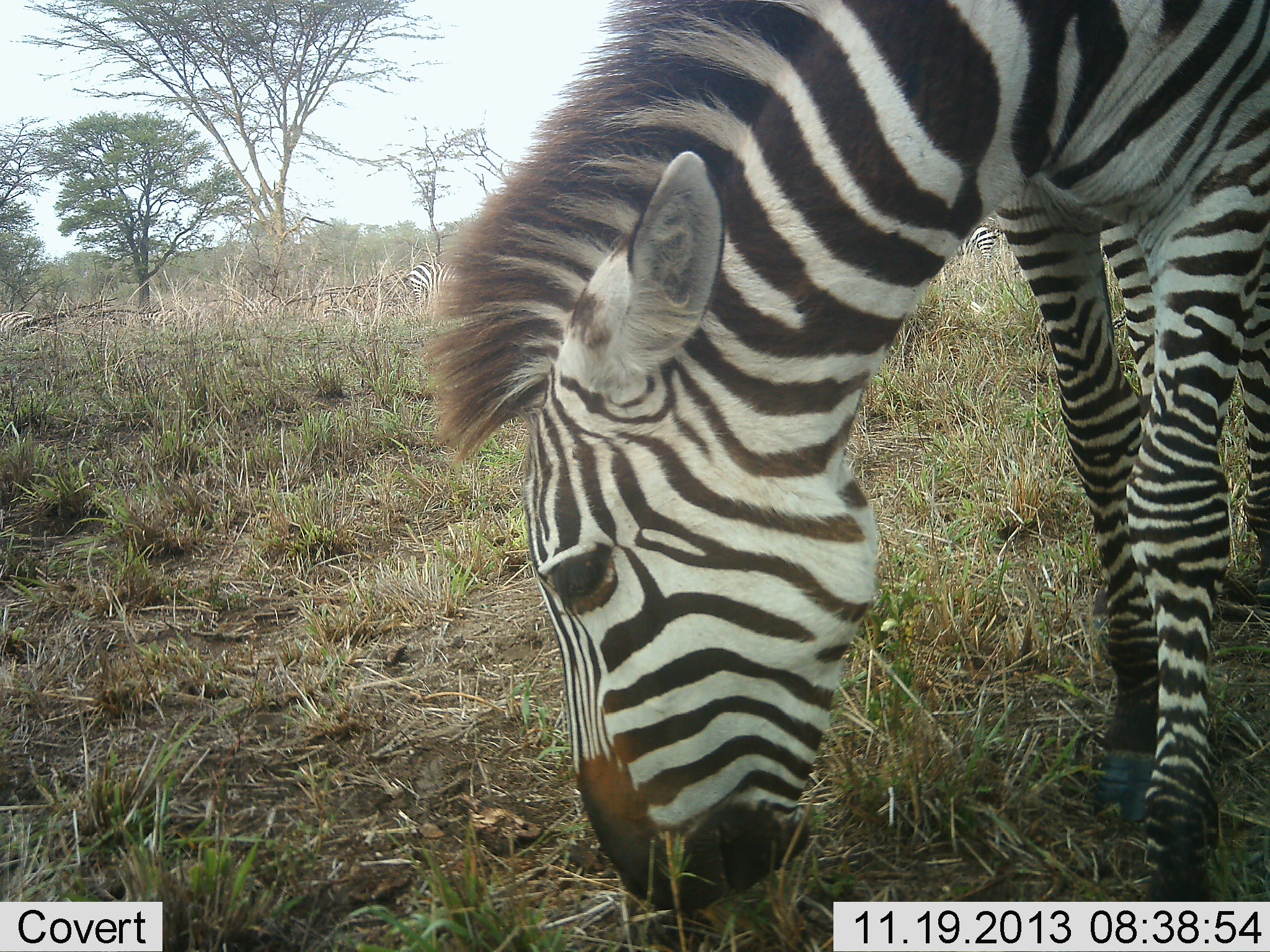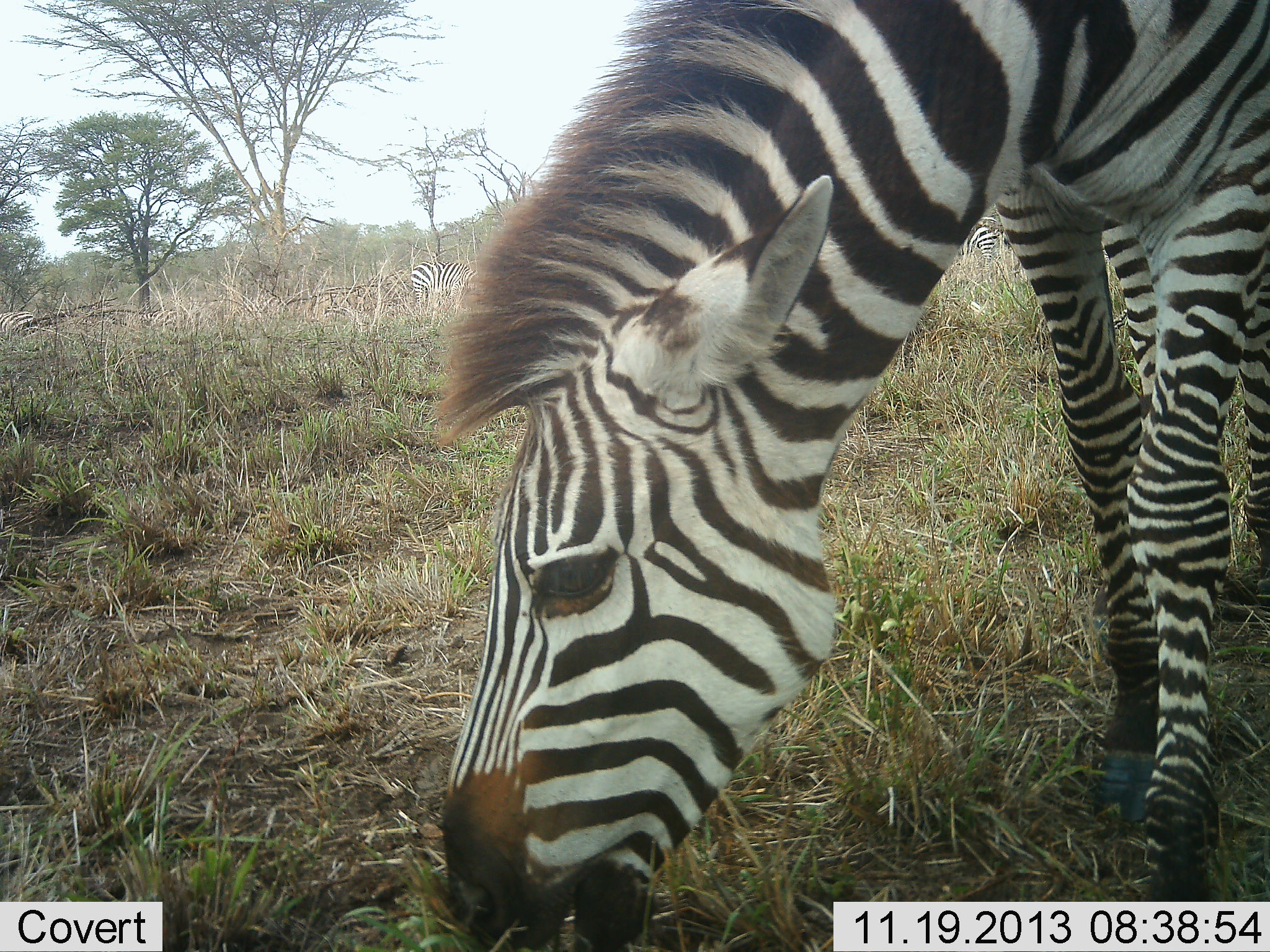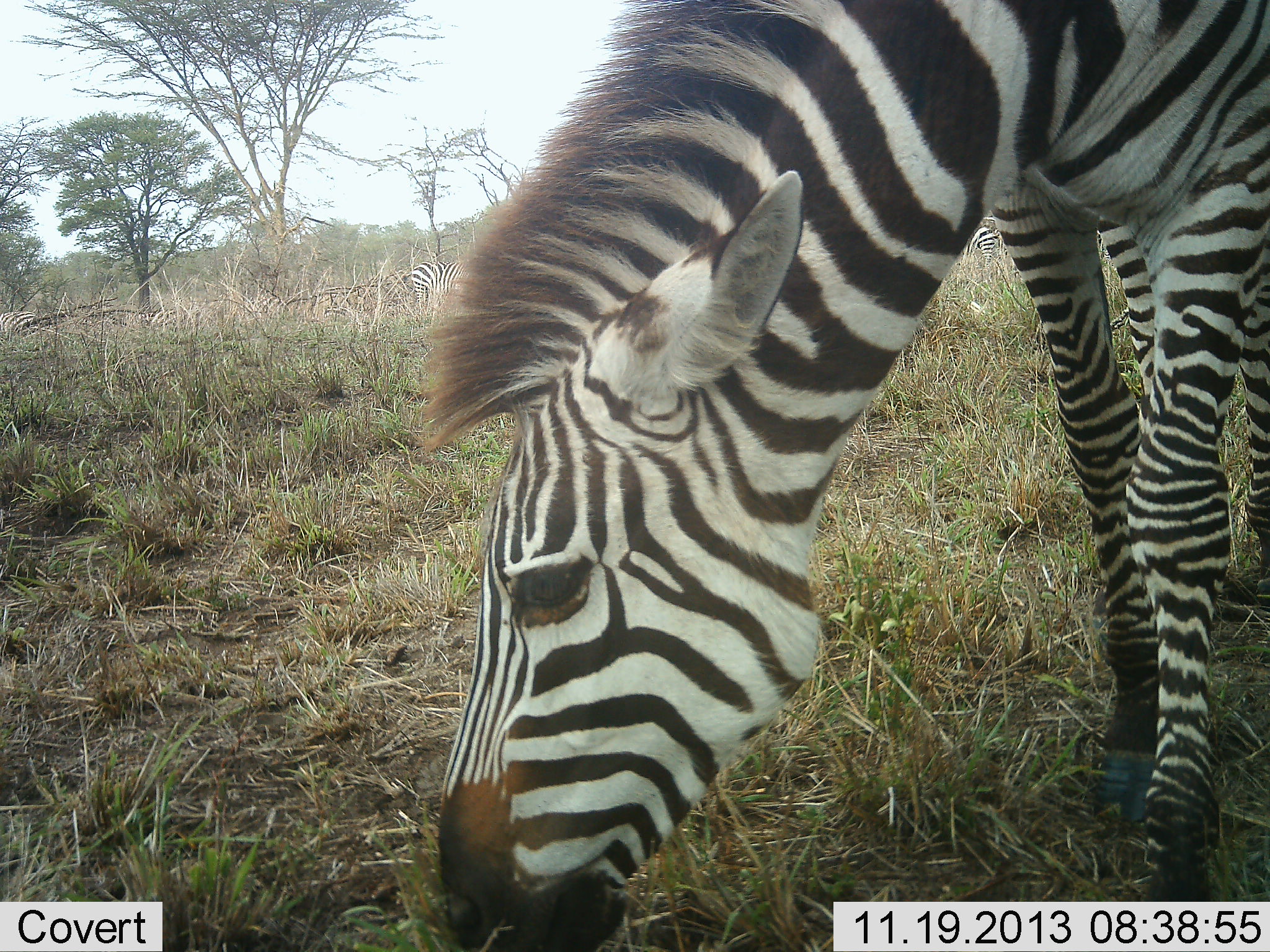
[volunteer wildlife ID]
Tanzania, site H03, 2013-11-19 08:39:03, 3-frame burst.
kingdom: Animalia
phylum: Chordata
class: Mammalia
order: Perissodactyla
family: Equidae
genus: Equus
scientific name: Equus quagga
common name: plains zebra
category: zebra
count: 3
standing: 50%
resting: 0%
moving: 0%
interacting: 0%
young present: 0%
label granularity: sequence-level